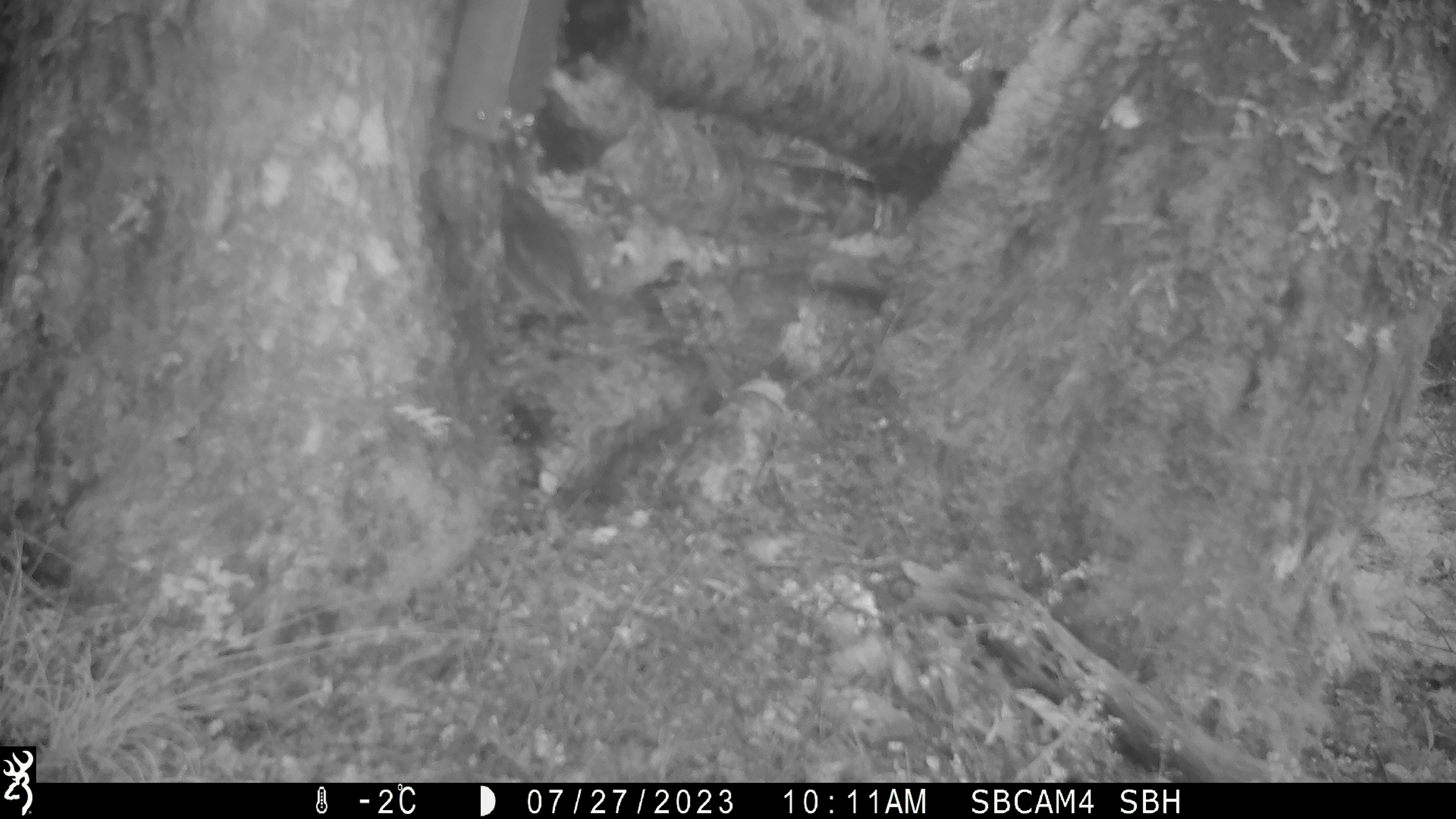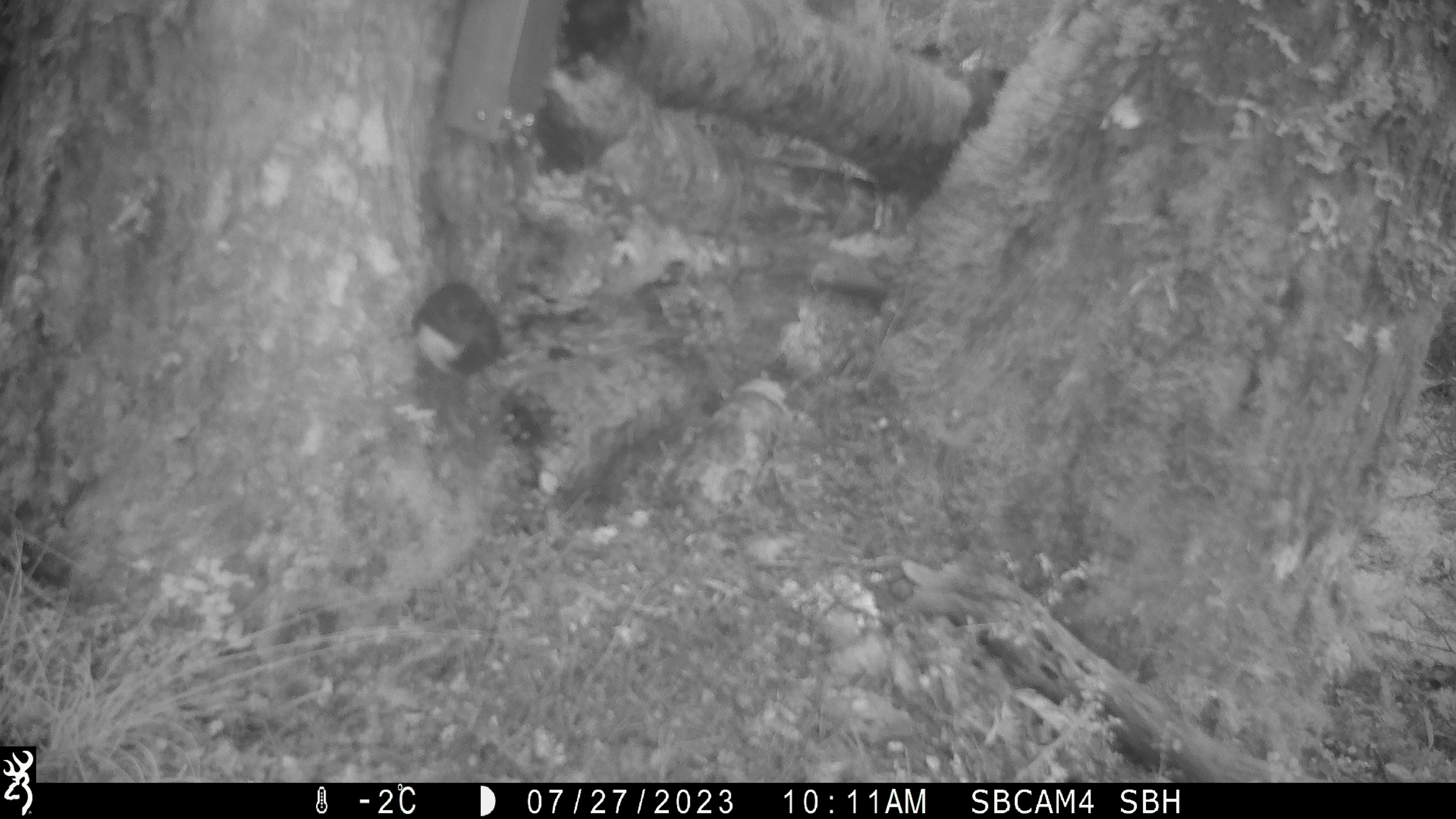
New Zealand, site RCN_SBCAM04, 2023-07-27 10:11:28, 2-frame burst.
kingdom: Animalia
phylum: Chordata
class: Aves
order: Passeriformes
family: Petroicidae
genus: Petroica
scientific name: Petroica australis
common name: new zealand robin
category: robin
Robin (new zealand robin) (Petroica australis).